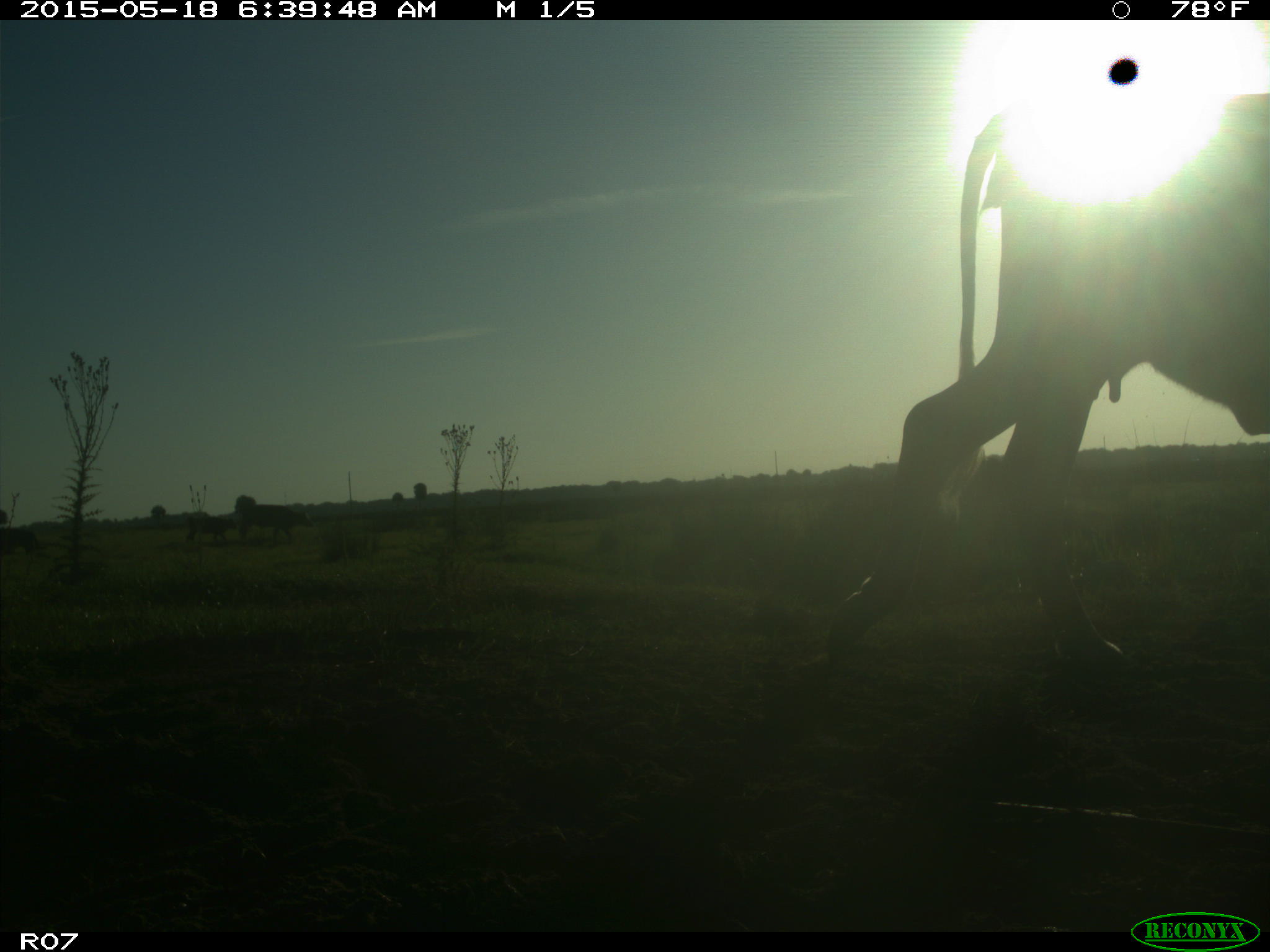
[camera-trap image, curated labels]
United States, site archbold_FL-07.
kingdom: Animalia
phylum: Chordata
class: Mammalia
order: Artiodactyla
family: Bovidae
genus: Bos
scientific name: Bos taurus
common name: domestic cow